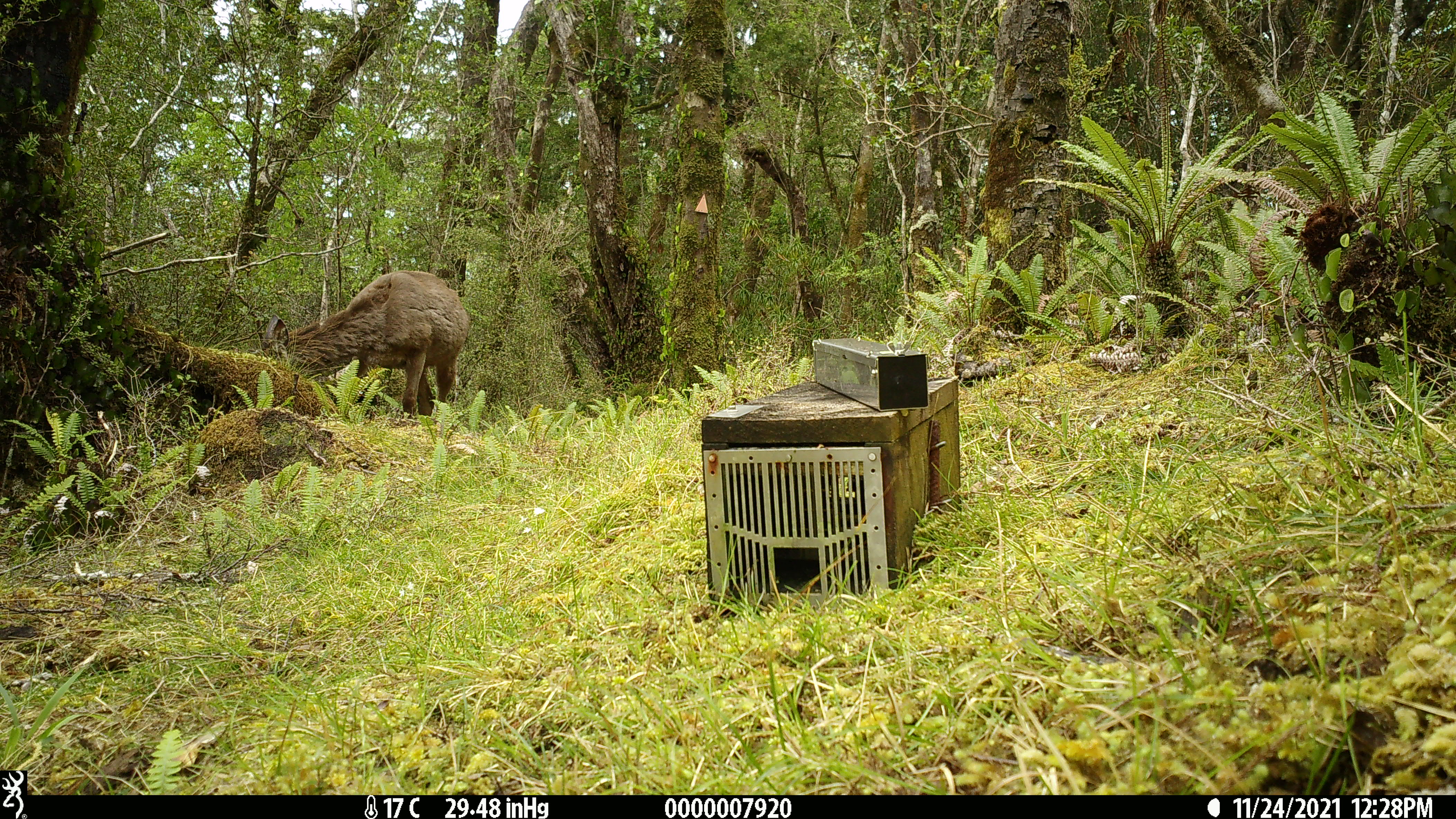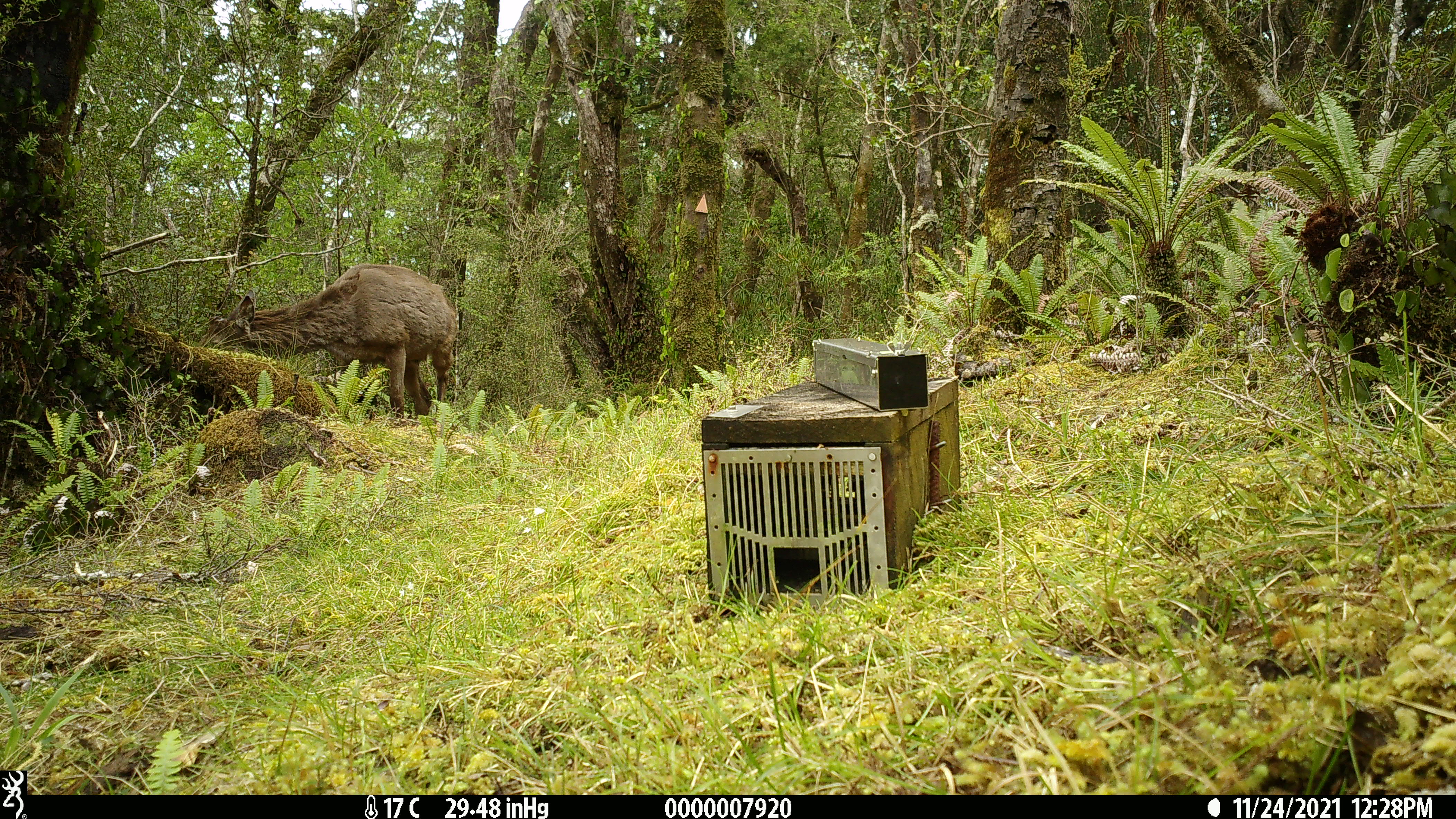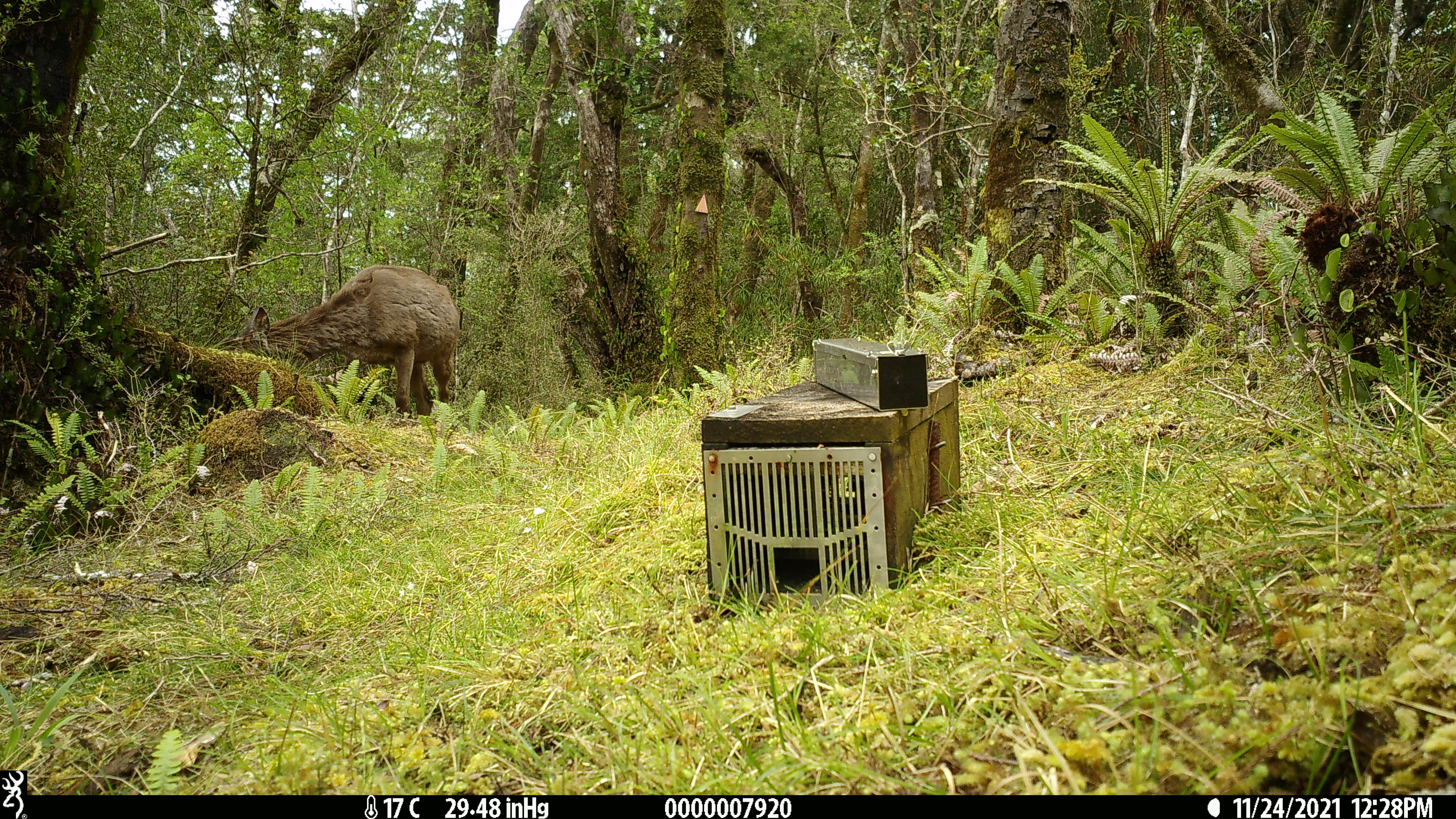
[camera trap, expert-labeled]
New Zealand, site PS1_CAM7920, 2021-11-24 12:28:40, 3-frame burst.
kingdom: Animalia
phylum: Chordata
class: Mammalia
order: Artiodactyla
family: Cervidae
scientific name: Cervidae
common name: deer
Deer (Cervidae).